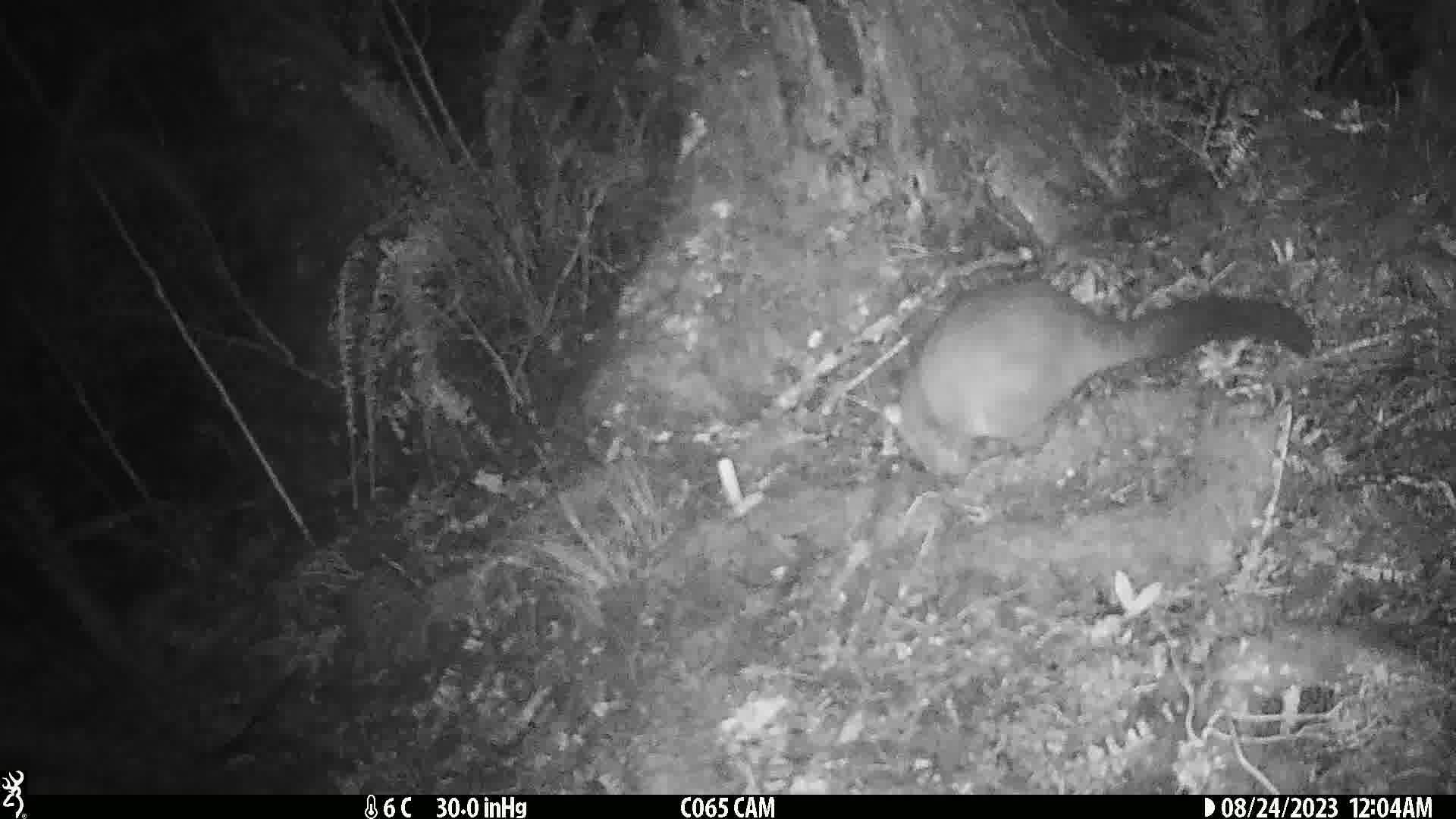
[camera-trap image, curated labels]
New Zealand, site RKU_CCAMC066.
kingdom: Animalia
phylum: Chordata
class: Mammalia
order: Diprotodontia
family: Phalangeridae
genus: Trichosurus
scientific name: Trichosurus vulpecula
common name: common brushtail possum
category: possum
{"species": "possum (common brushtail possum) (Trichosurus vulpecula)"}